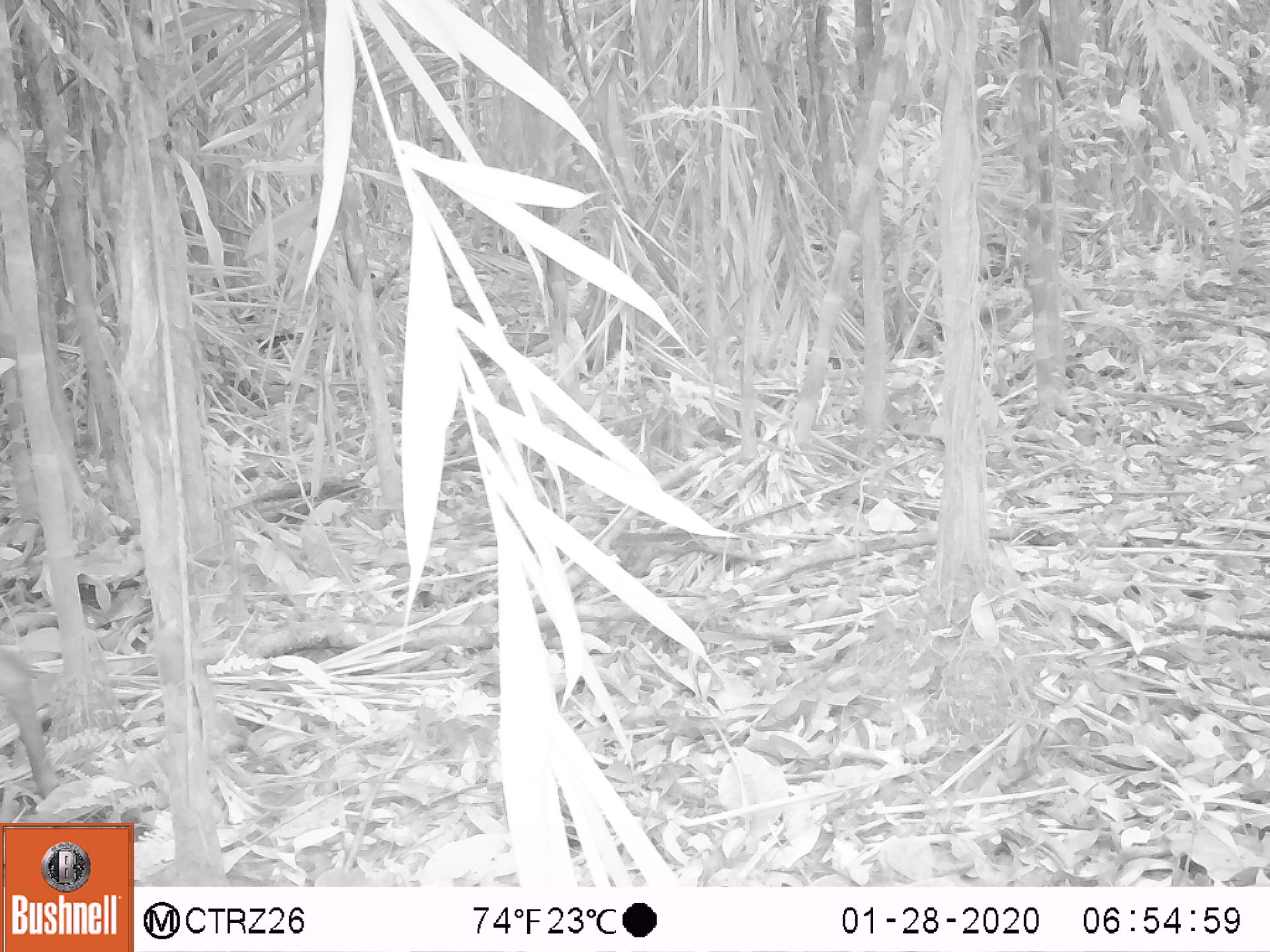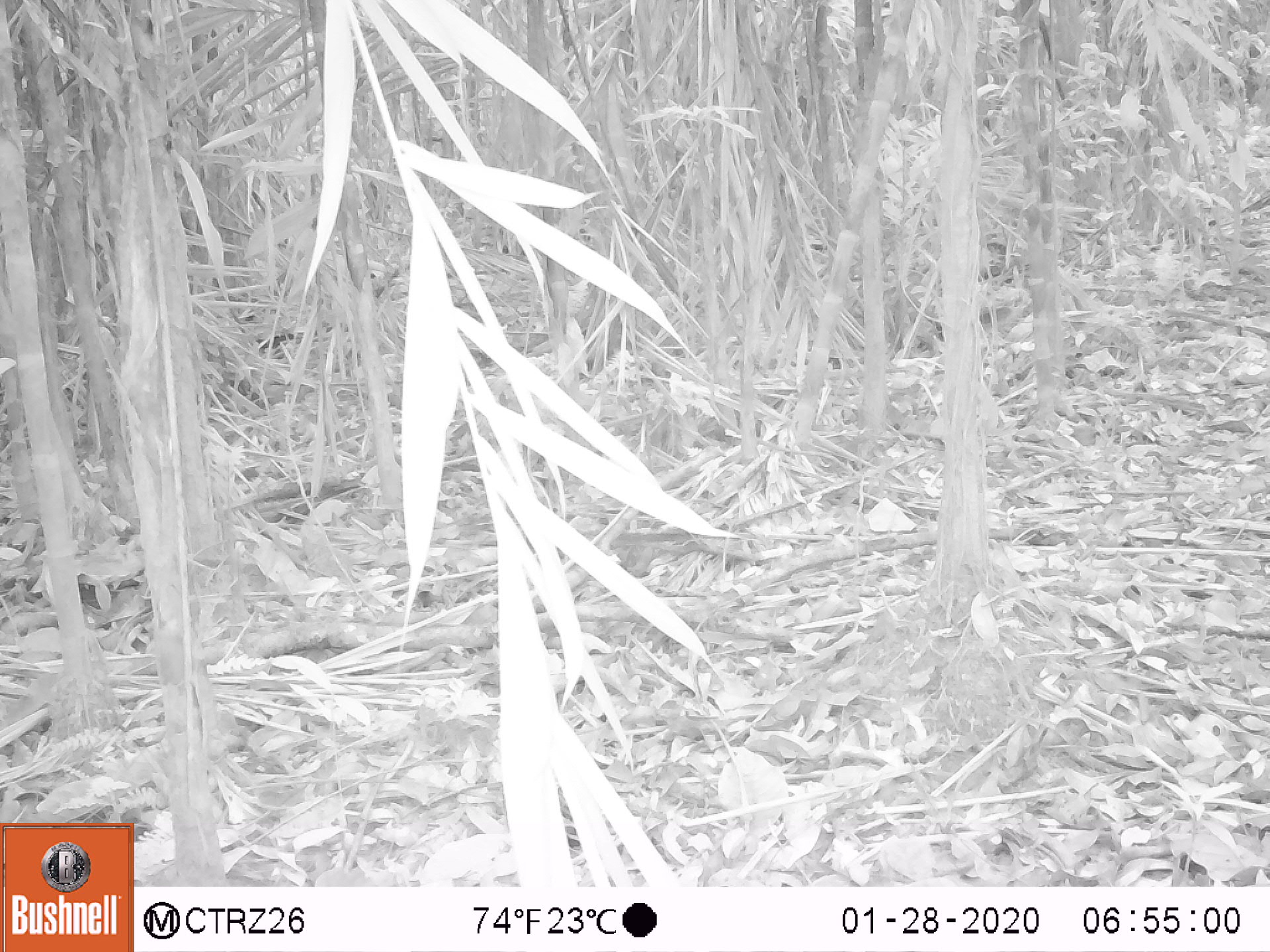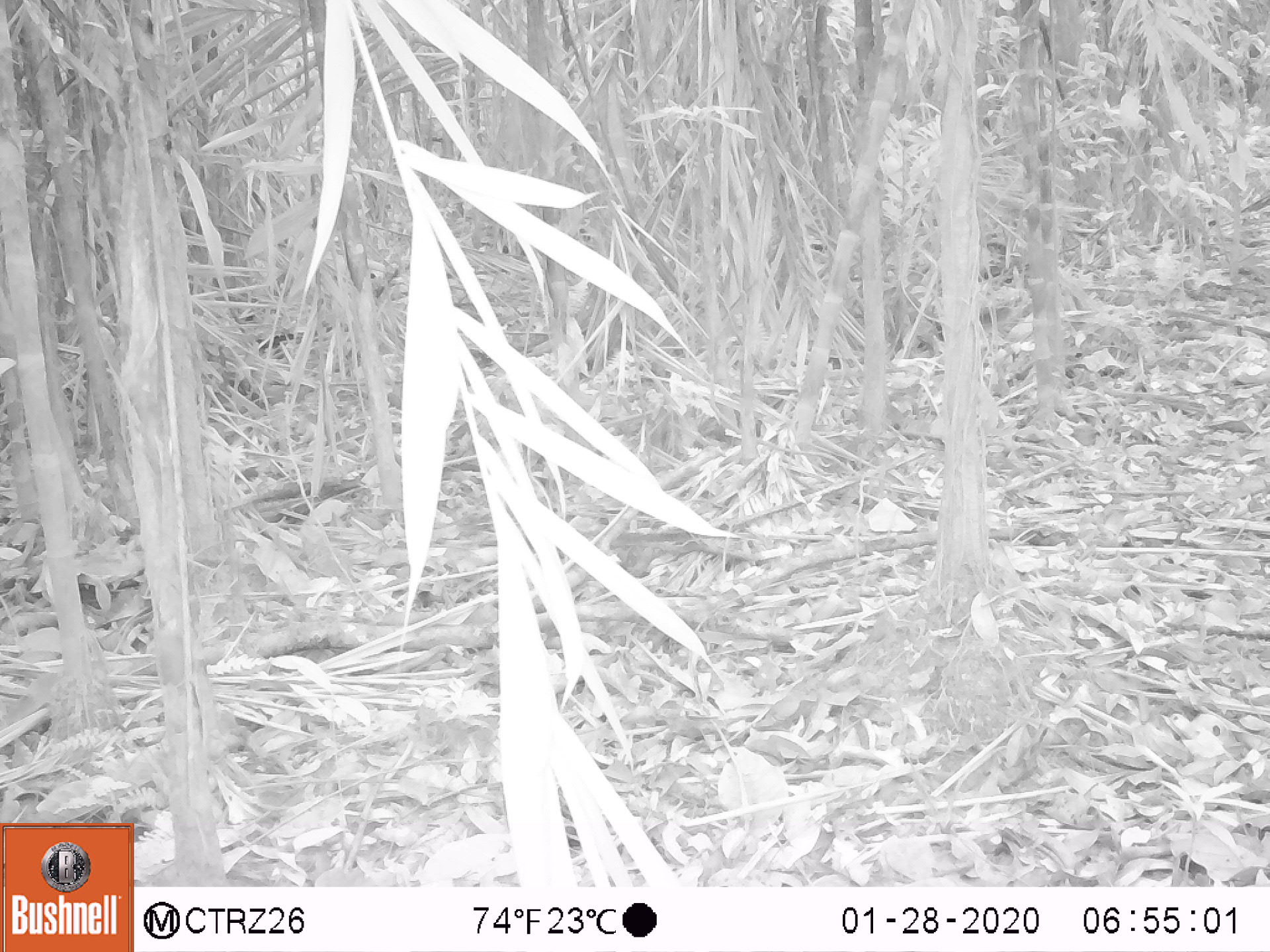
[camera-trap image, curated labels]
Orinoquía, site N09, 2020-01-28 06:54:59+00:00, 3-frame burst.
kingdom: Animalia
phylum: Chordata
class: Mammalia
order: Artiodactyla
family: Cervidae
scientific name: Cervidae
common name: deer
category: unknown cervid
Unknown cervid (deer) (Cervidae).